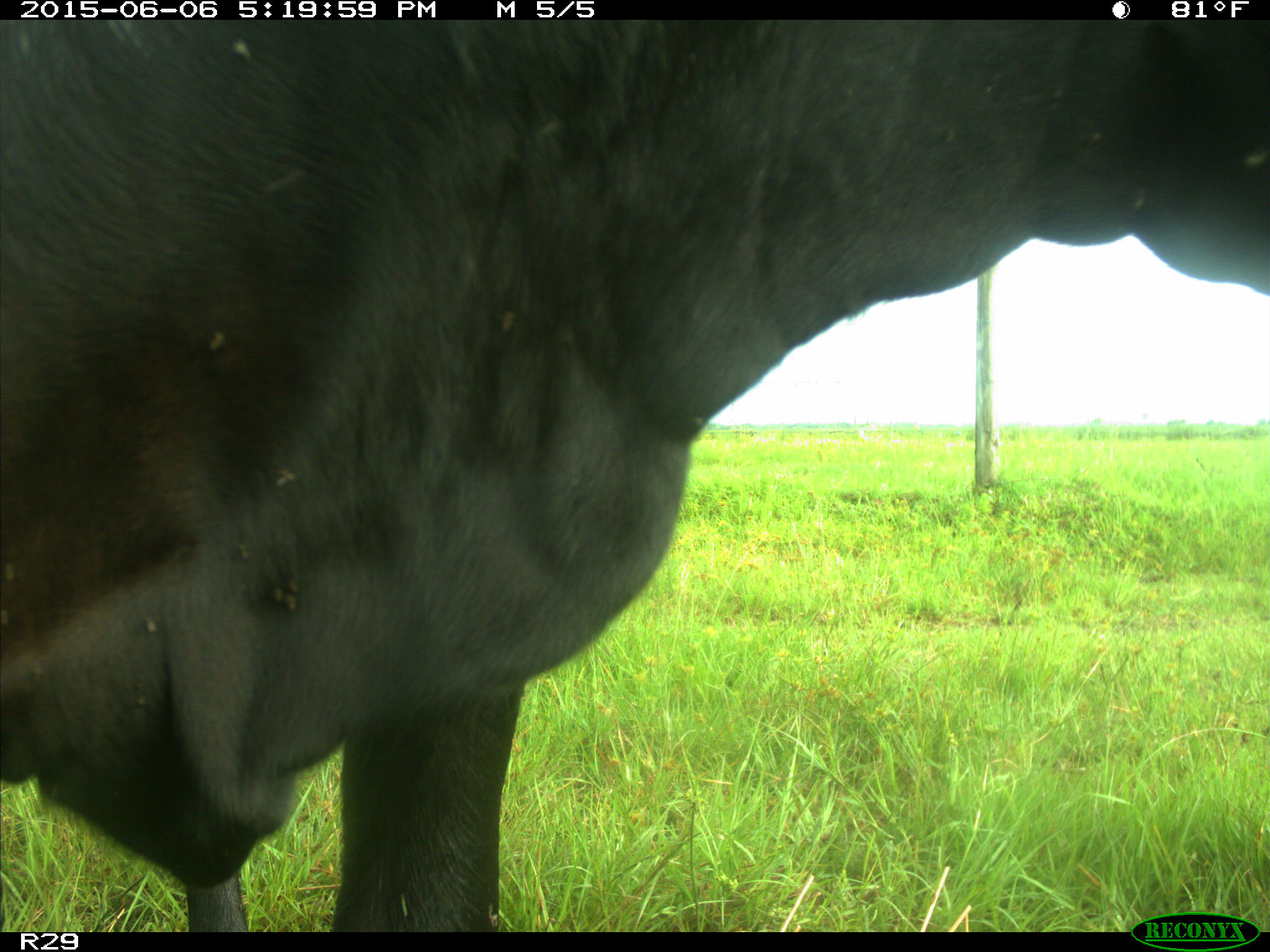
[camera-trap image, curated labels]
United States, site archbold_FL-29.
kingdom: Animalia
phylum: Chordata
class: Mammalia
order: Artiodactyla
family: Bovidae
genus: Bos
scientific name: Bos taurus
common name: domestic cow